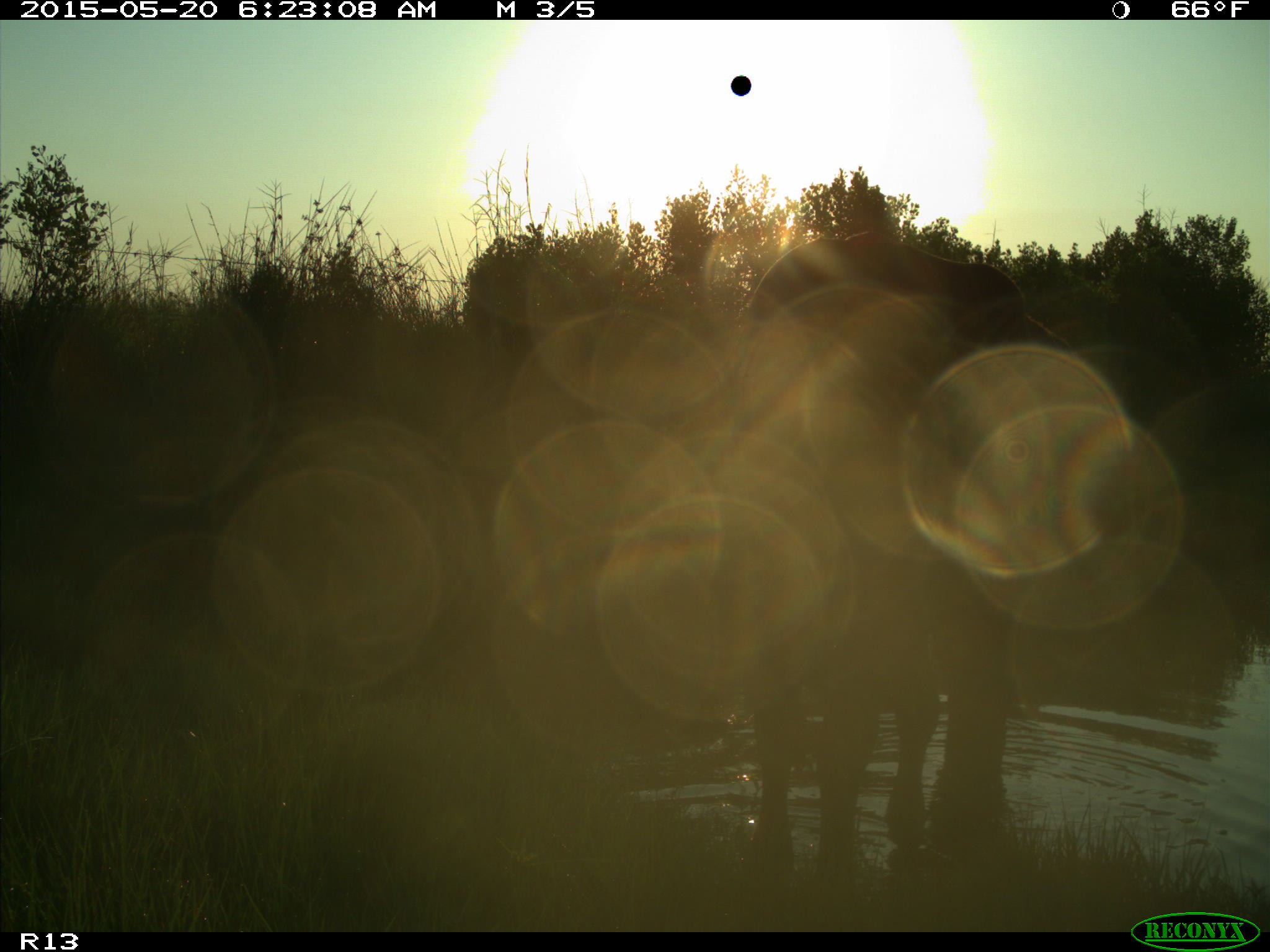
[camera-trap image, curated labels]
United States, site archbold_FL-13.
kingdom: Animalia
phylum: Chordata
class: Mammalia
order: Artiodactyla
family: Bovidae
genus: Bos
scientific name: Bos taurus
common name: domestic cow